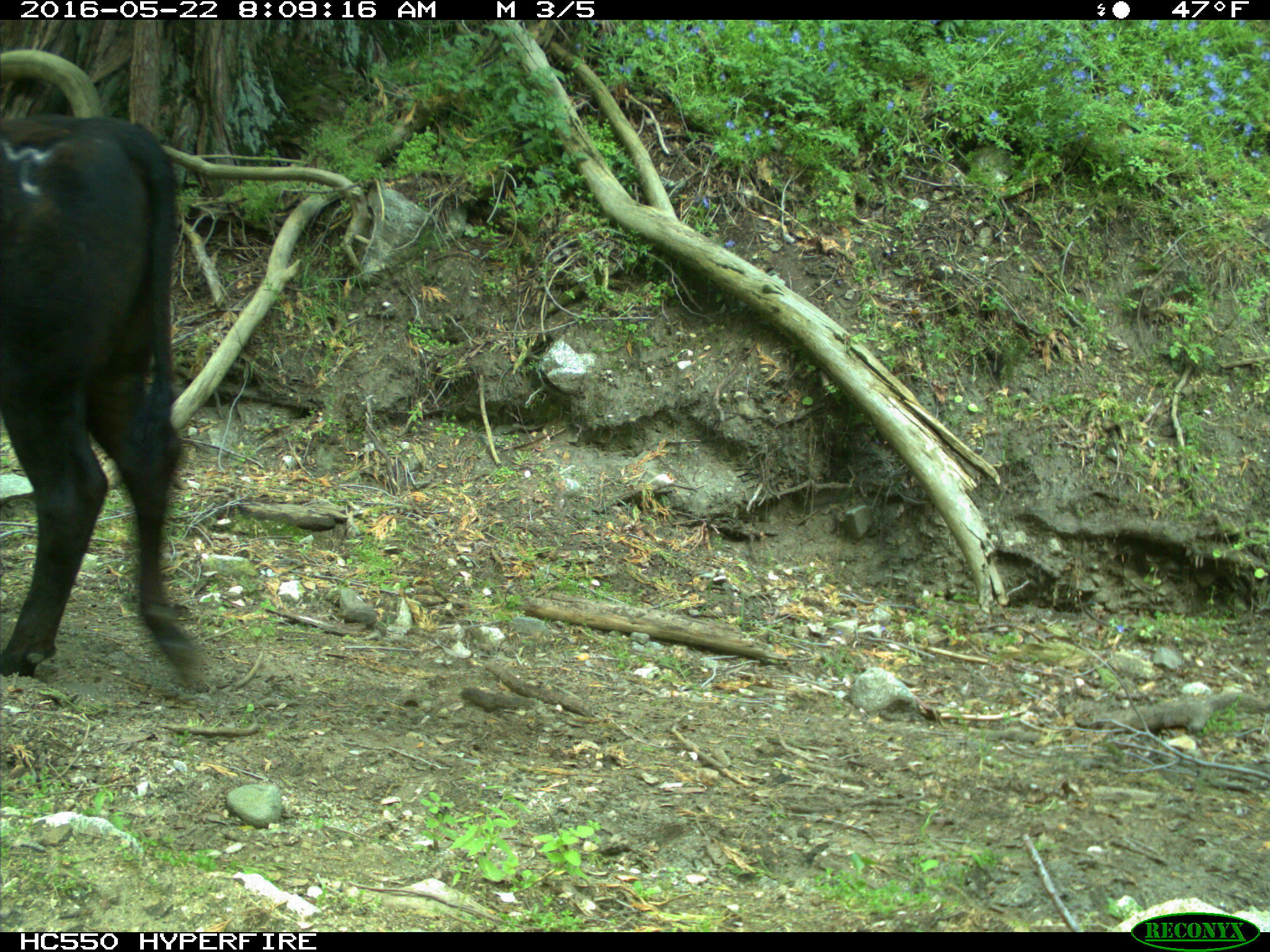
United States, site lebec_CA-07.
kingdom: Animalia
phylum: Chordata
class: Mammalia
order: Artiodactyla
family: Bovidae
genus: Bos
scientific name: Bos taurus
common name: domestic cow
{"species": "Bos taurus (domestic cow)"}